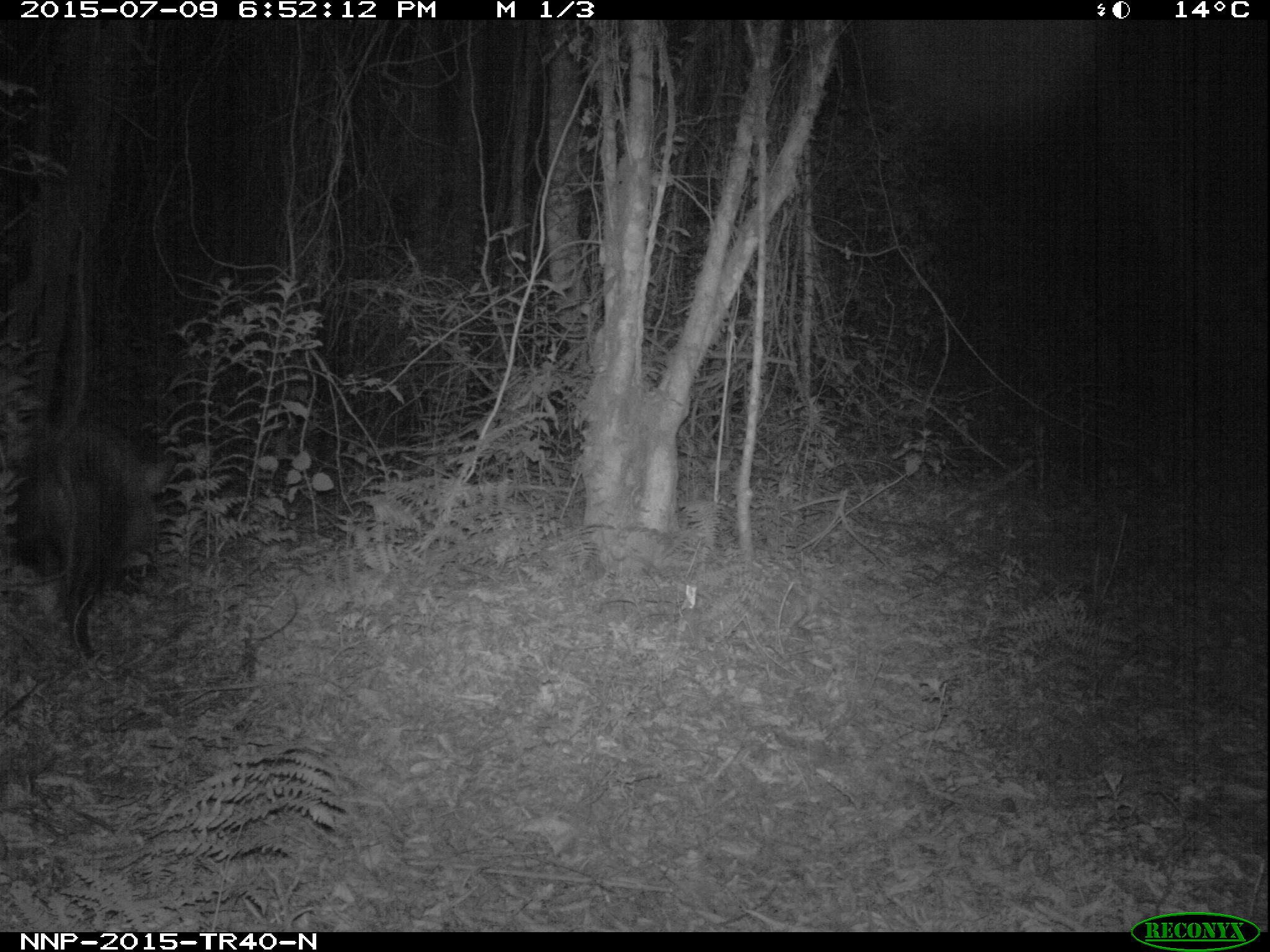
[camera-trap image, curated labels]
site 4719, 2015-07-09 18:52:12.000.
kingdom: Animalia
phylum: Chordata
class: Mammalia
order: Artiodactyla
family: Suidae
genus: Potamochoerus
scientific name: Potamochoerus larvatus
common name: bushpig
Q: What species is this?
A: Potamochoerus larvatus (bushpig).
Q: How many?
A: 1.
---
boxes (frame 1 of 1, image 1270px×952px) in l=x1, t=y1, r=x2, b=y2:
potamochoerus larvatus: l=12, t=415, r=177, b=656